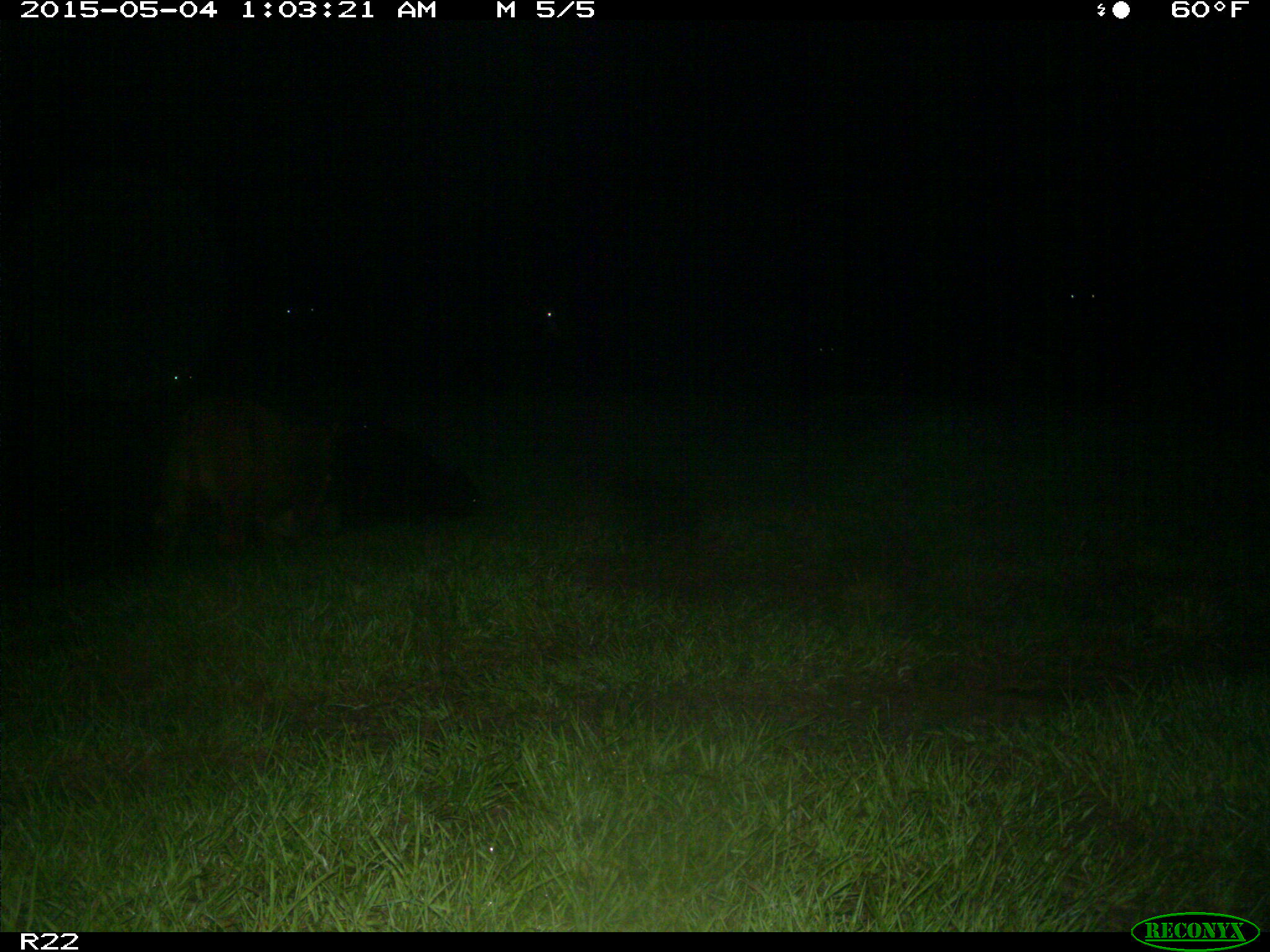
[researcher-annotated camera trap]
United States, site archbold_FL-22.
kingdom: Animalia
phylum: Chordata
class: Mammalia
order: Artiodactyla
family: Bovidae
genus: Bos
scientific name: Bos taurus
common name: domestic cow